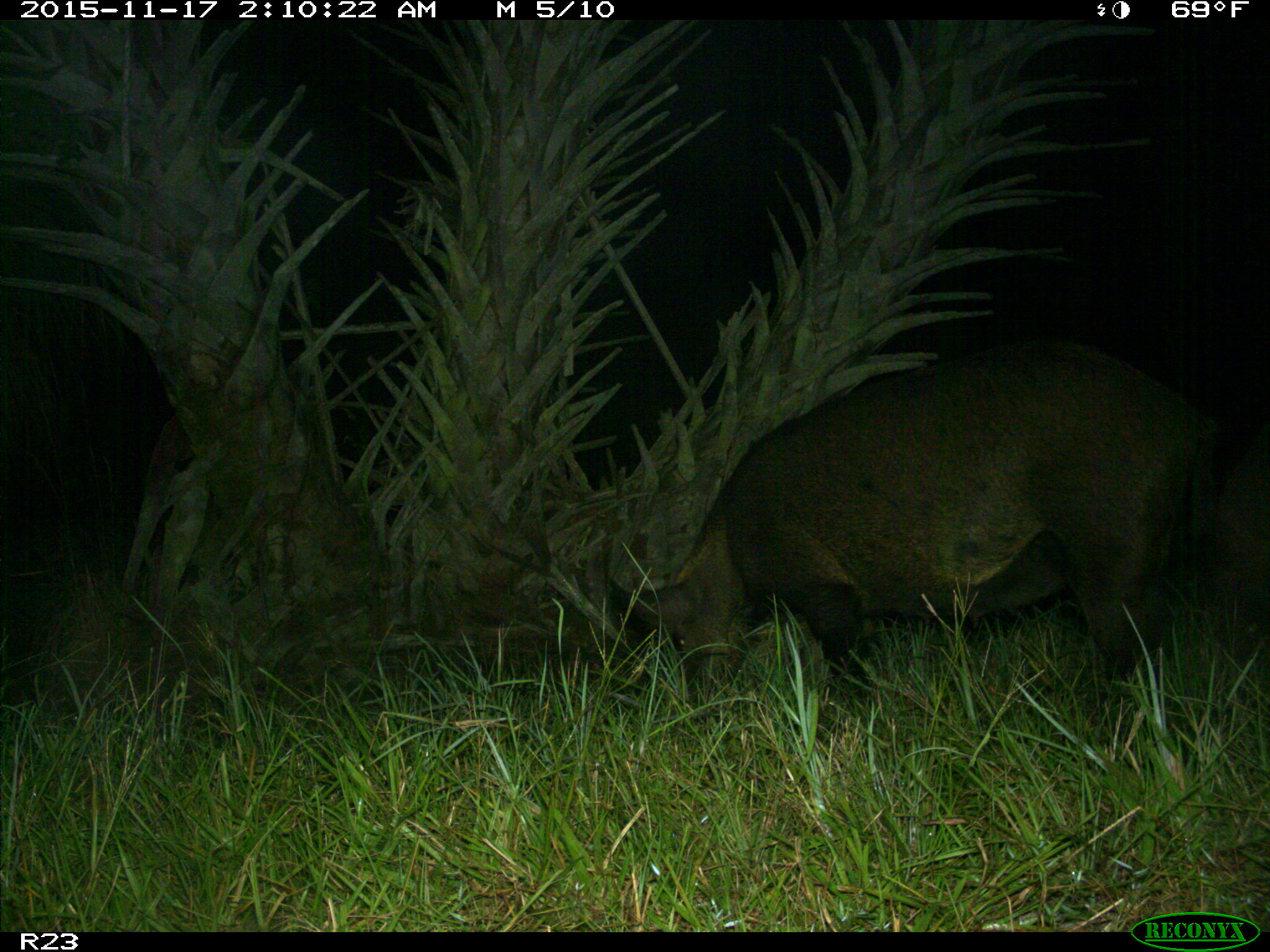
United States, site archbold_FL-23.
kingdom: Animalia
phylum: Chordata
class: Mammalia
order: Artiodactyla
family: Suidae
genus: Sus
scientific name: Sus scrofa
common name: wild boar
Sus scrofa (wild boar).